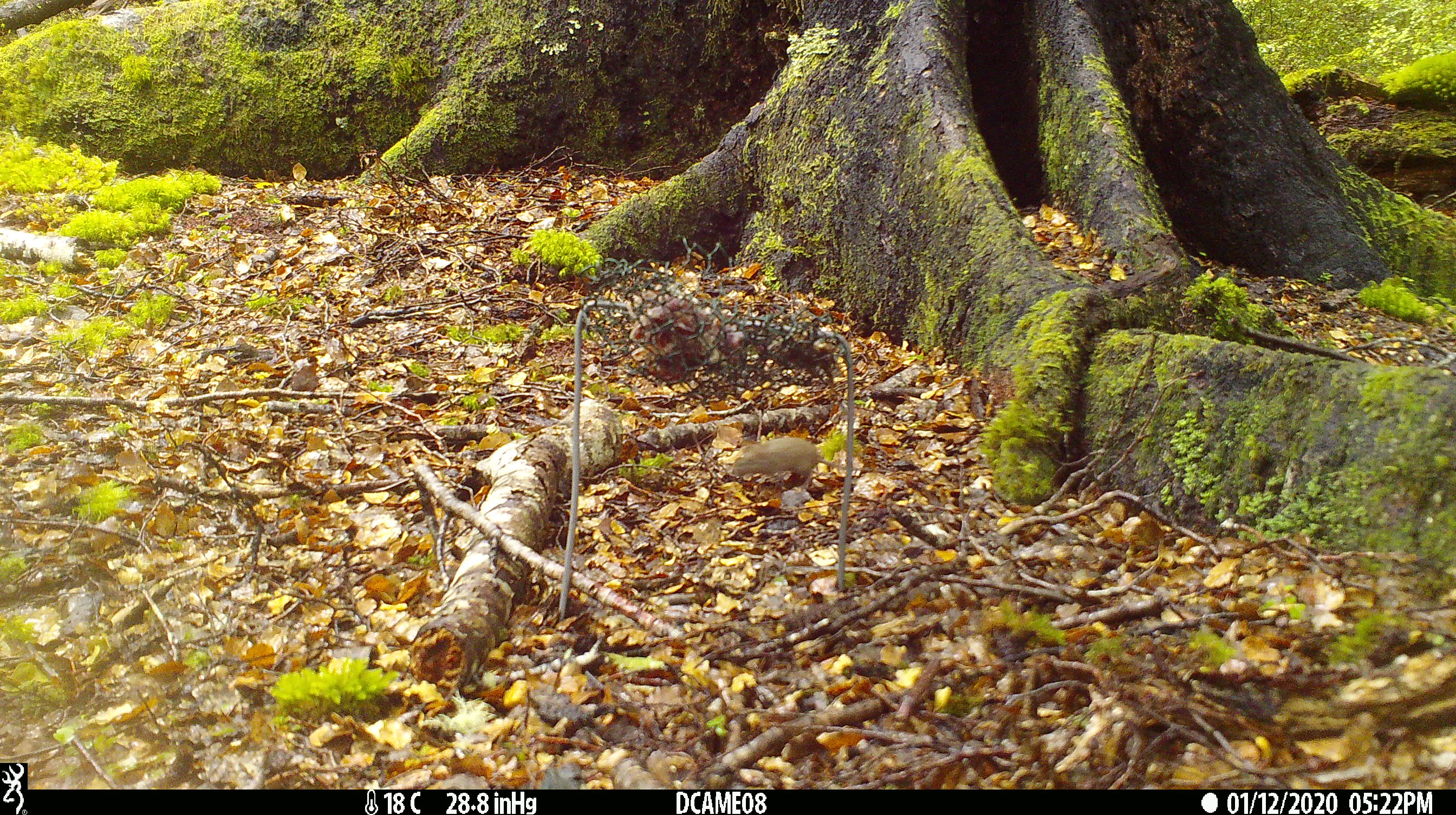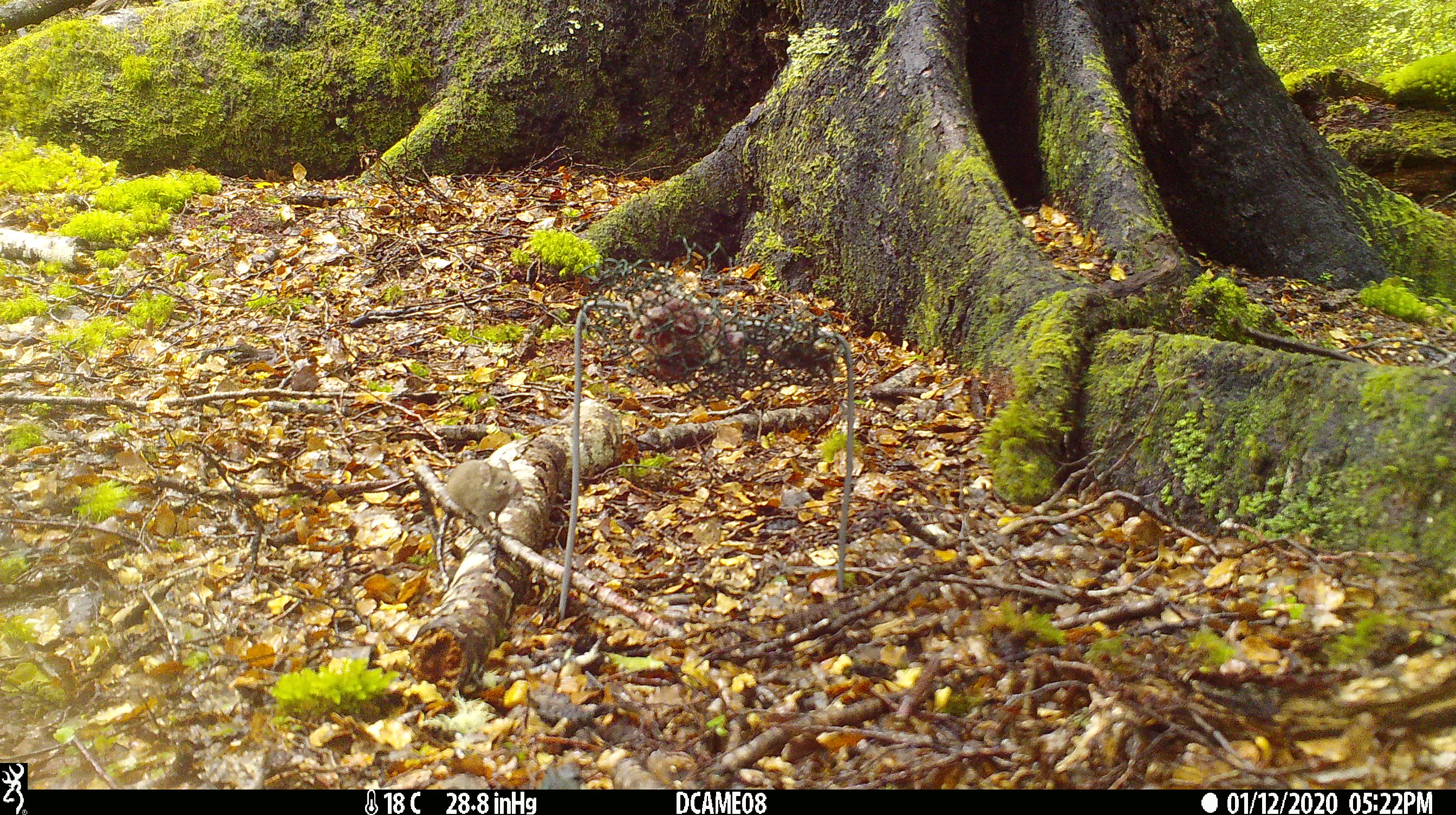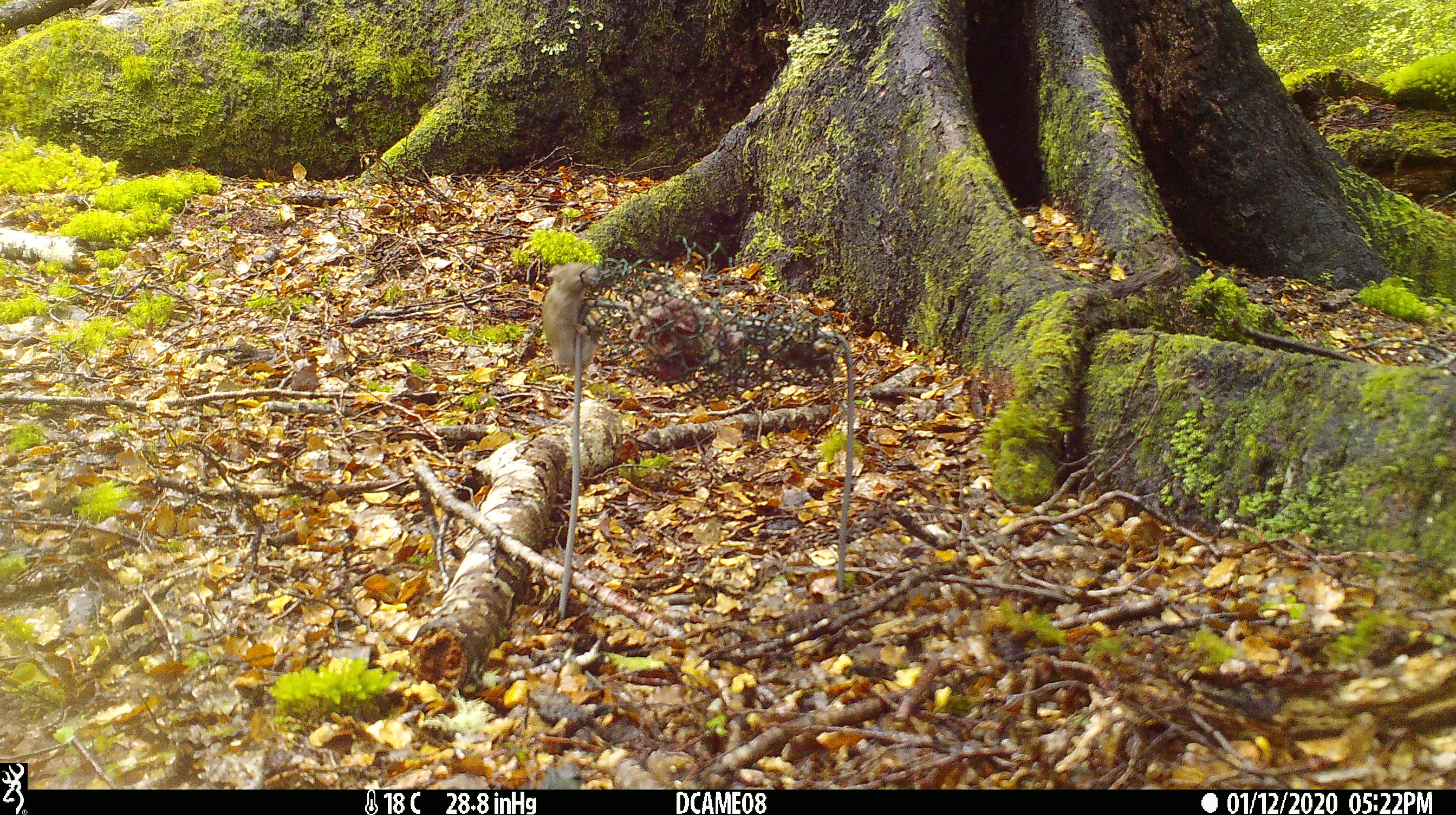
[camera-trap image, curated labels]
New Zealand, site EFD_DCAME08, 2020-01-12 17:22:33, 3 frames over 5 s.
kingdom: Animalia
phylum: Chordata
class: Mammalia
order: Rodentia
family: Muridae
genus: Mus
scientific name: Mus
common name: mouse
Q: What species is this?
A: Mouse (Mus).